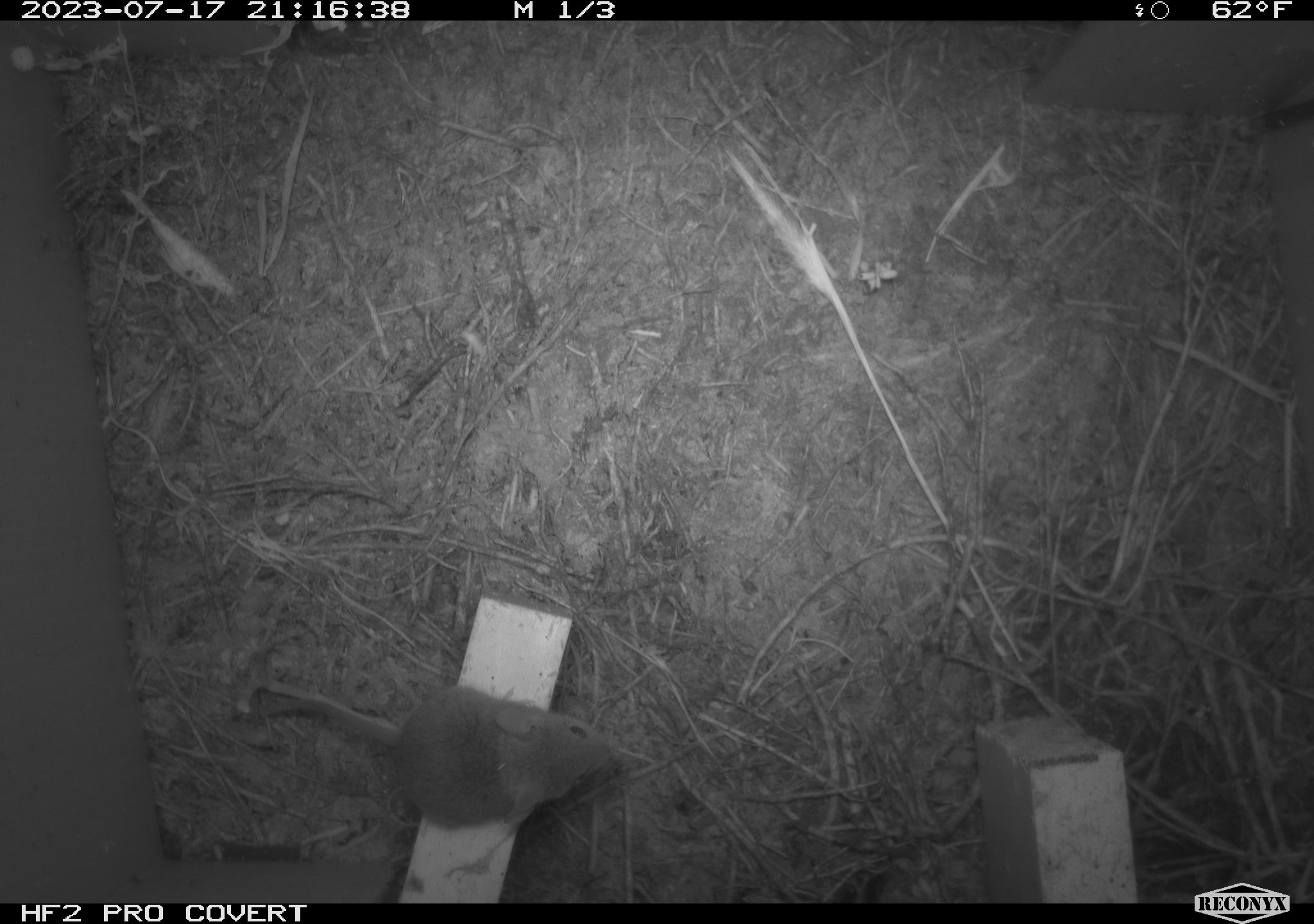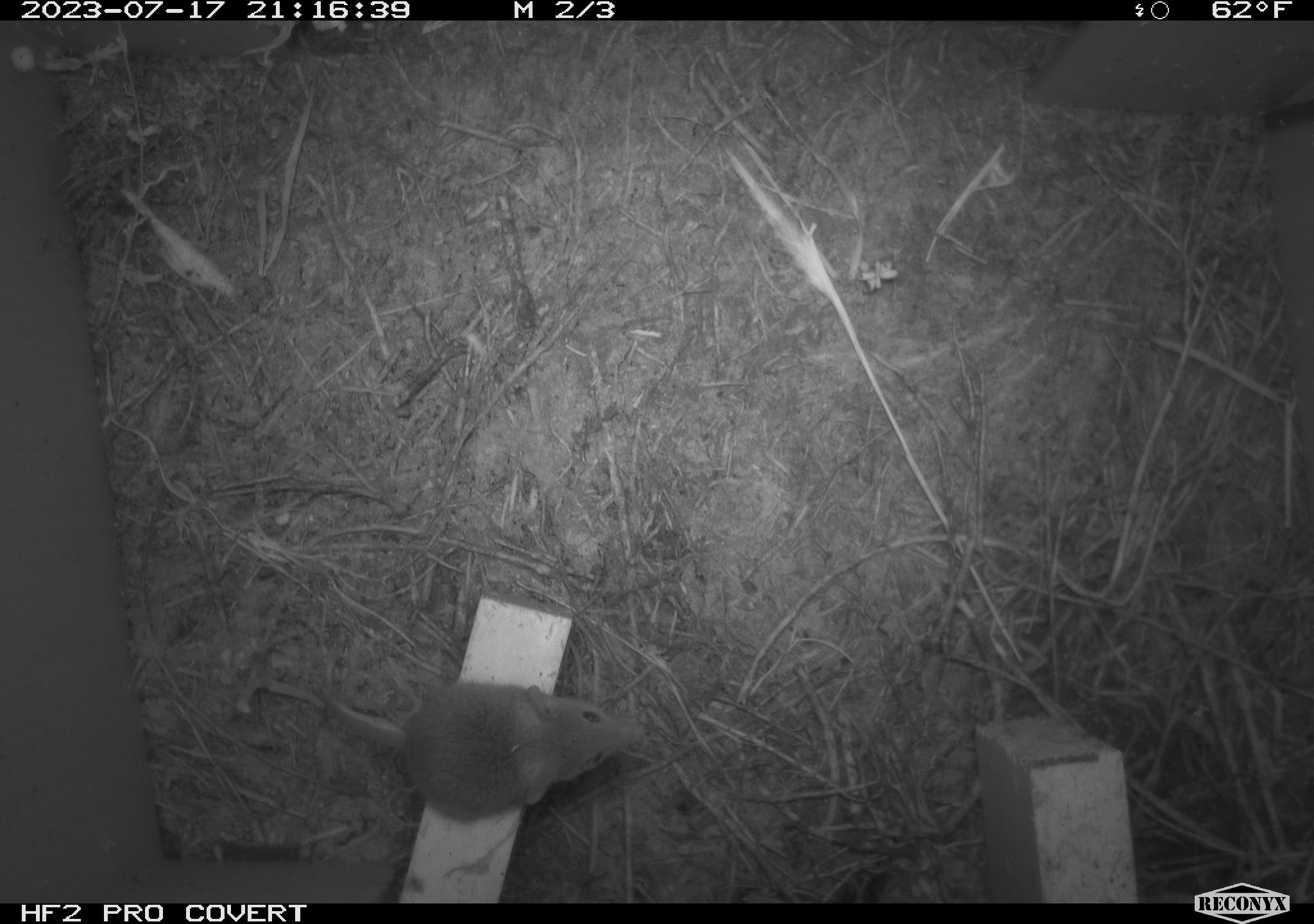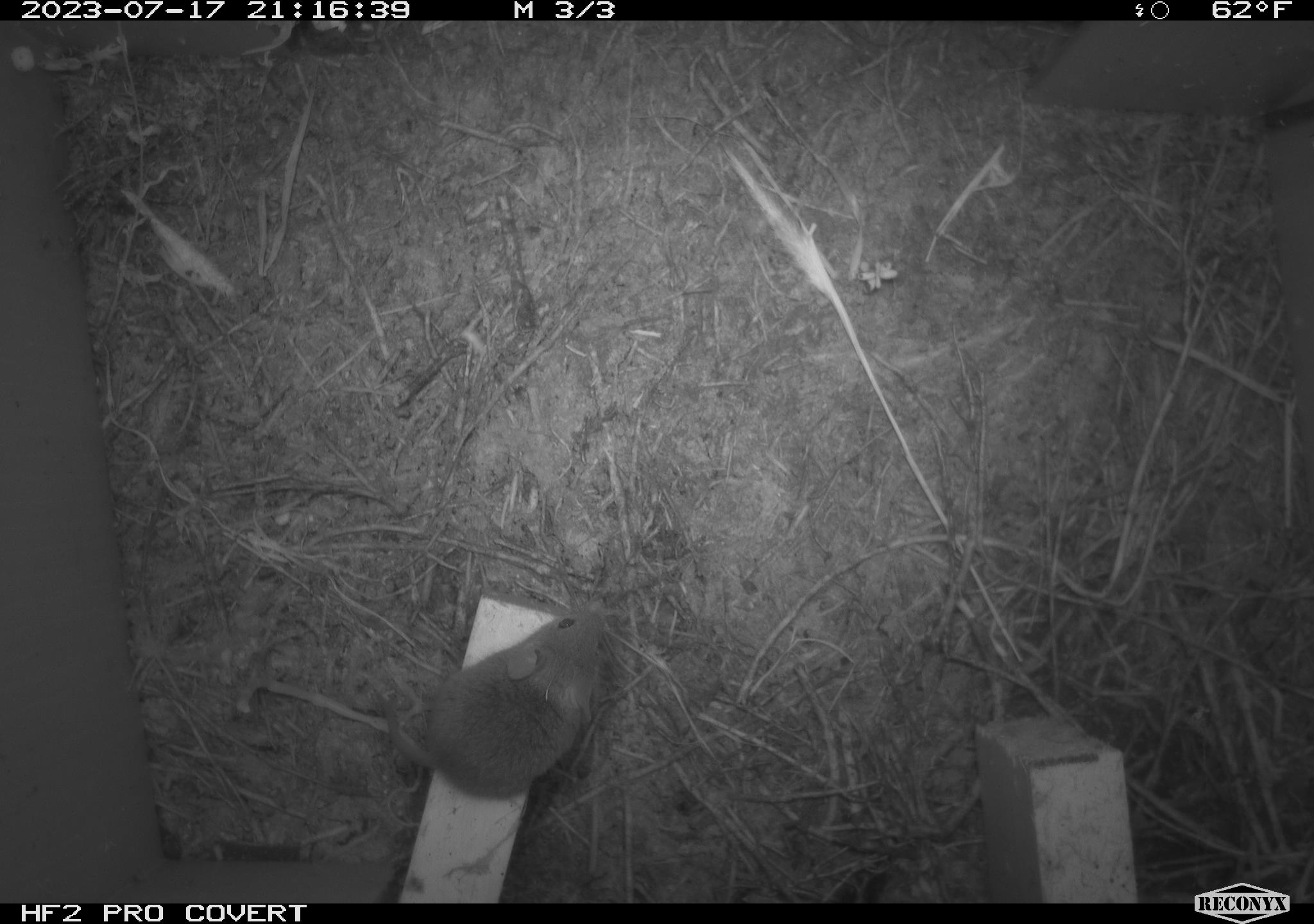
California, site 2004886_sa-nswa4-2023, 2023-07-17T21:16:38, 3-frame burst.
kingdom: Animalia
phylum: Chordata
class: Mammalia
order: Rodentia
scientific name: Rodentia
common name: mouse species